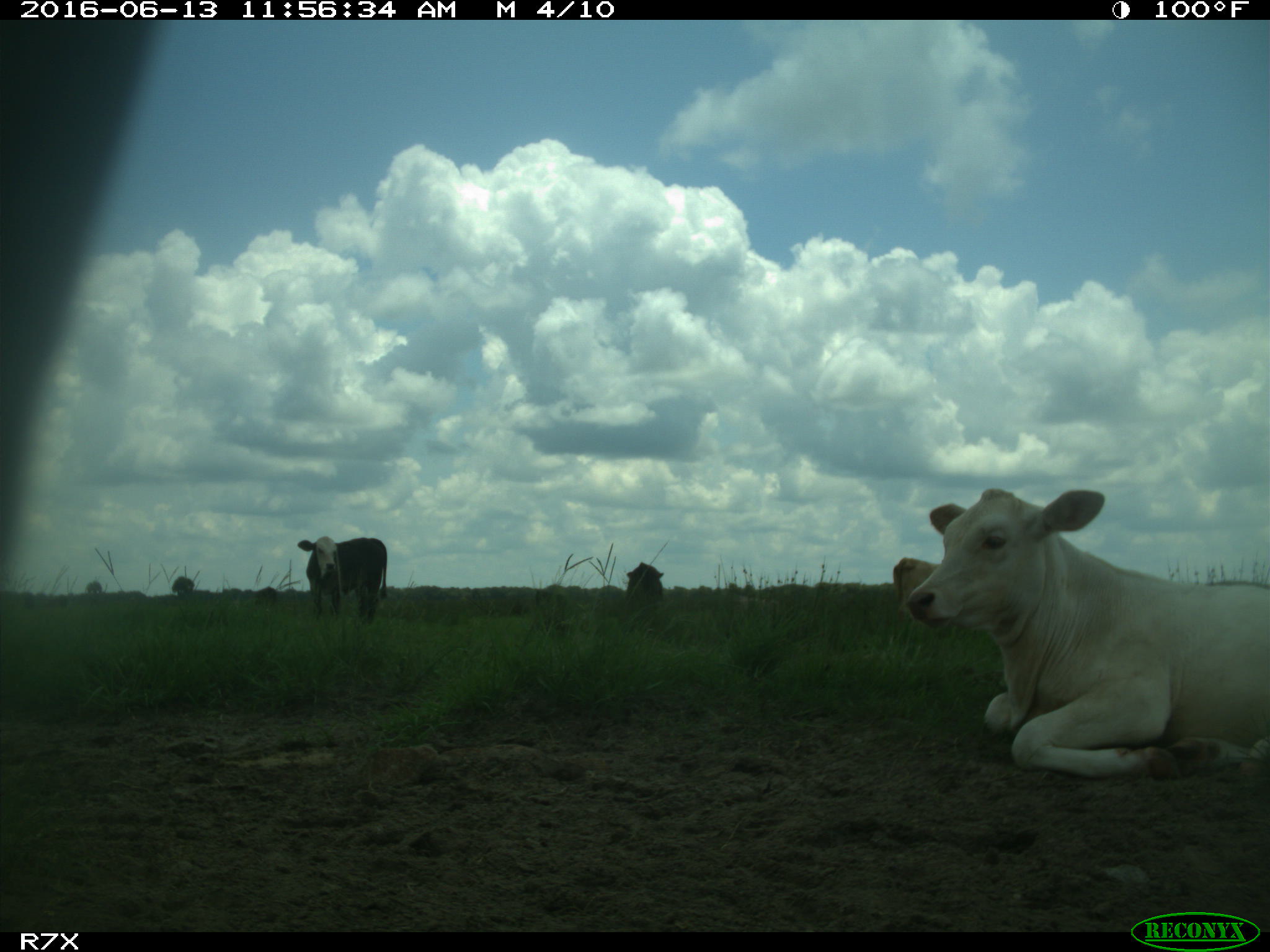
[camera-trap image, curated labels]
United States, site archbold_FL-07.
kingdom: Animalia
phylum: Chordata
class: Mammalia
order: Artiodactyla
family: Bovidae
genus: Bos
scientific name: Bos taurus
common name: domestic cow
Bos taurus (domestic cow).